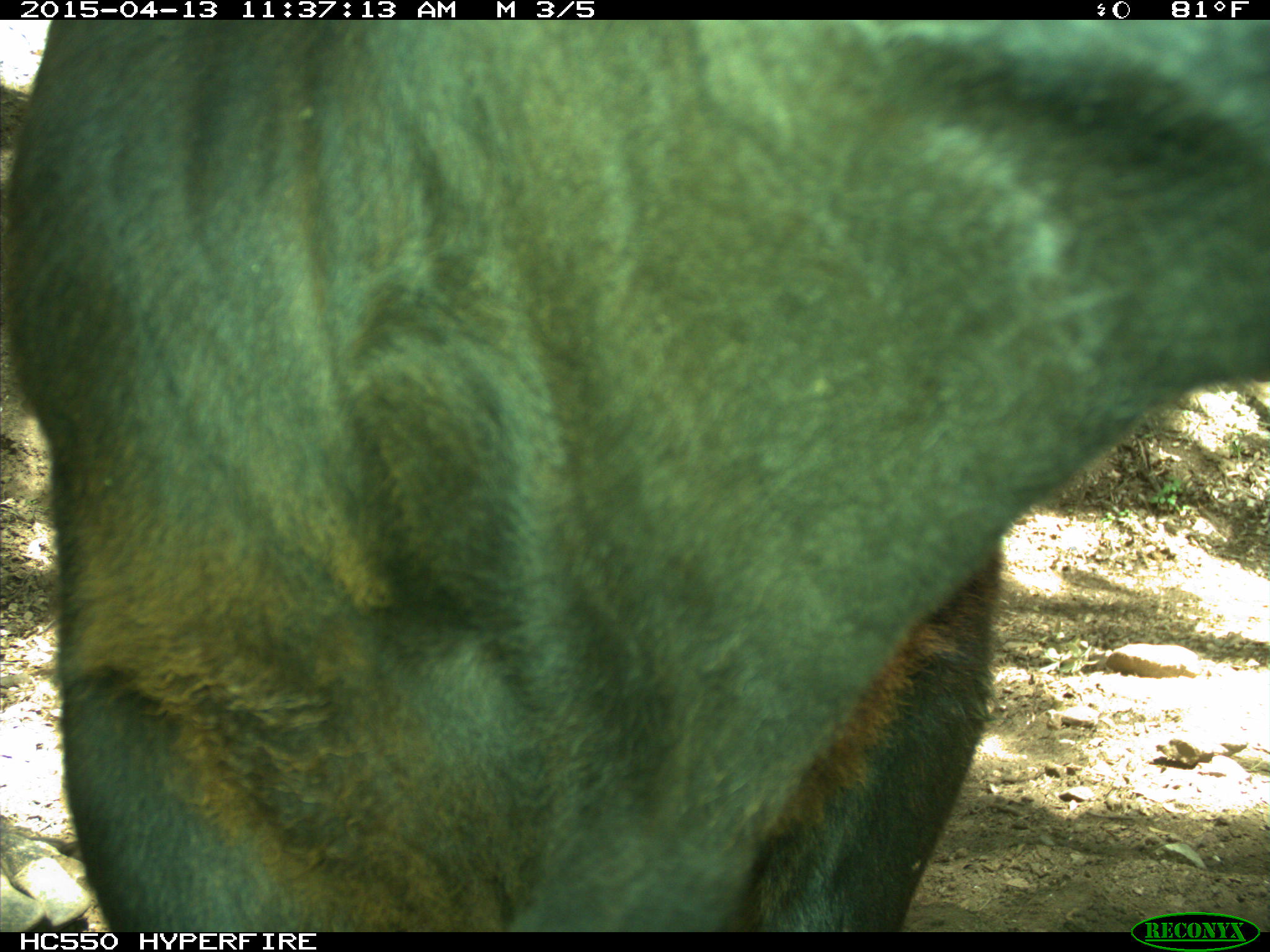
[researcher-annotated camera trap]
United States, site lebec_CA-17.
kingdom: Animalia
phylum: Chordata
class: Mammalia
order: Artiodactyla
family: Bovidae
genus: Bos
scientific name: Bos taurus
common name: domestic cow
Bos taurus (domestic cow).